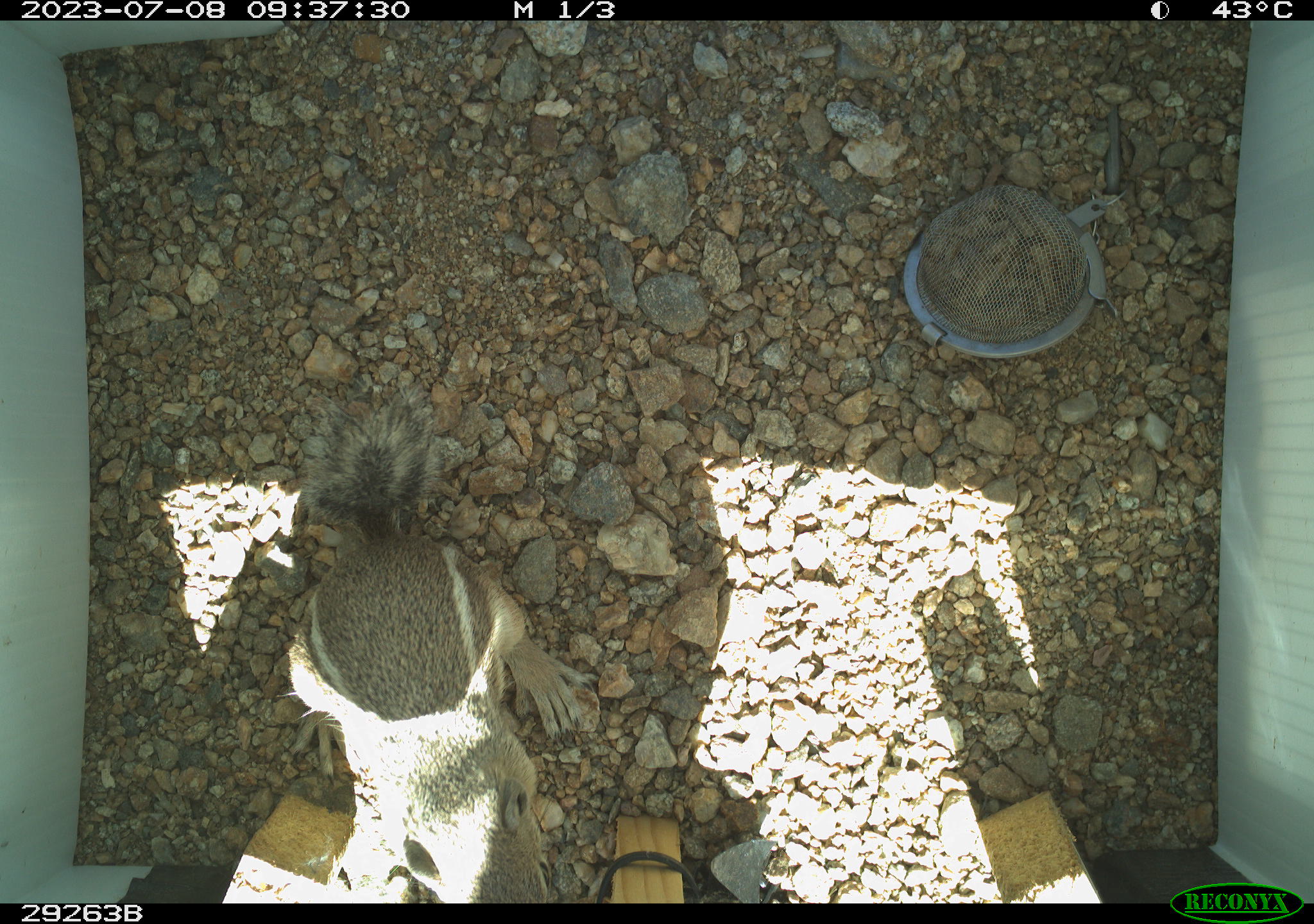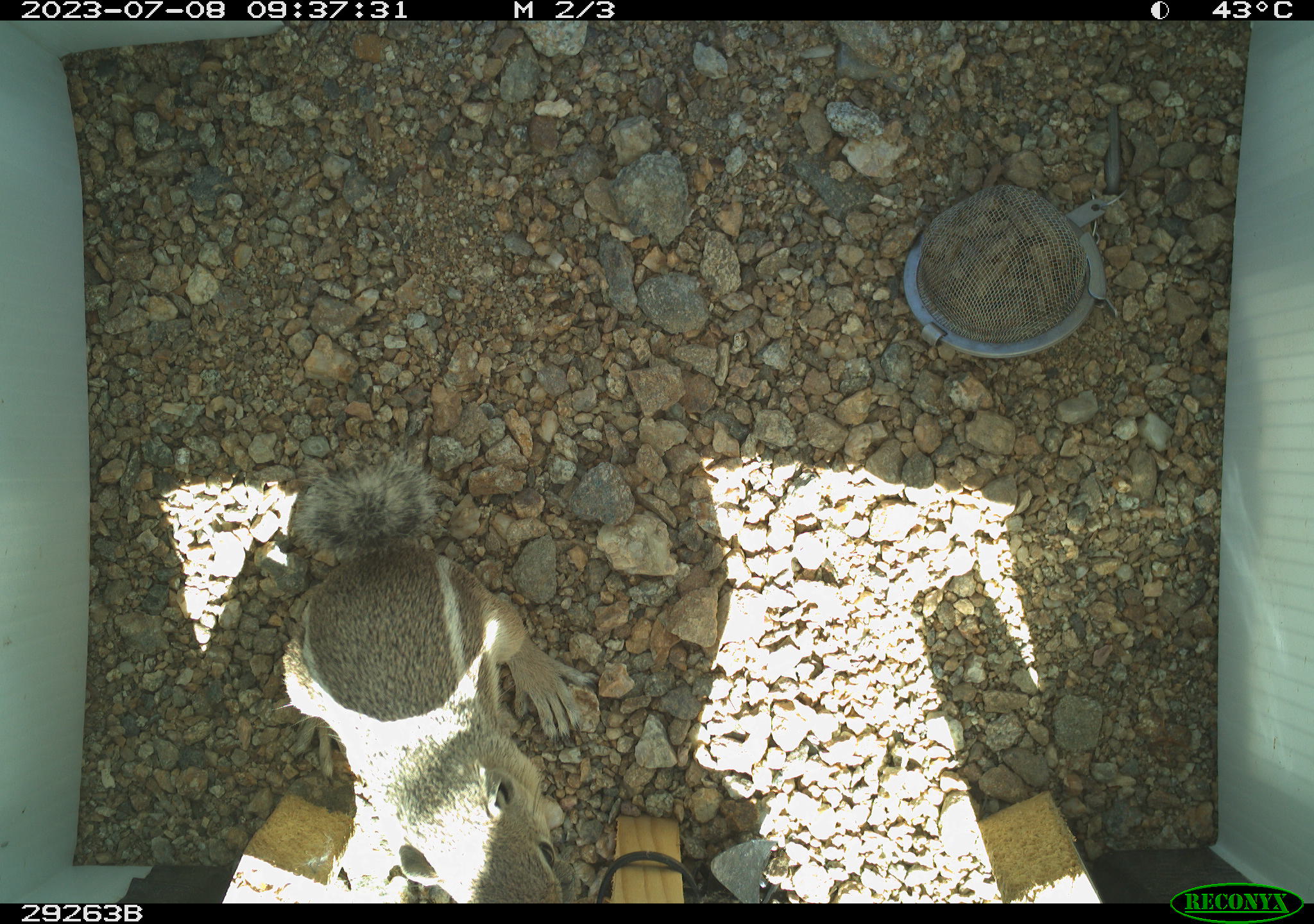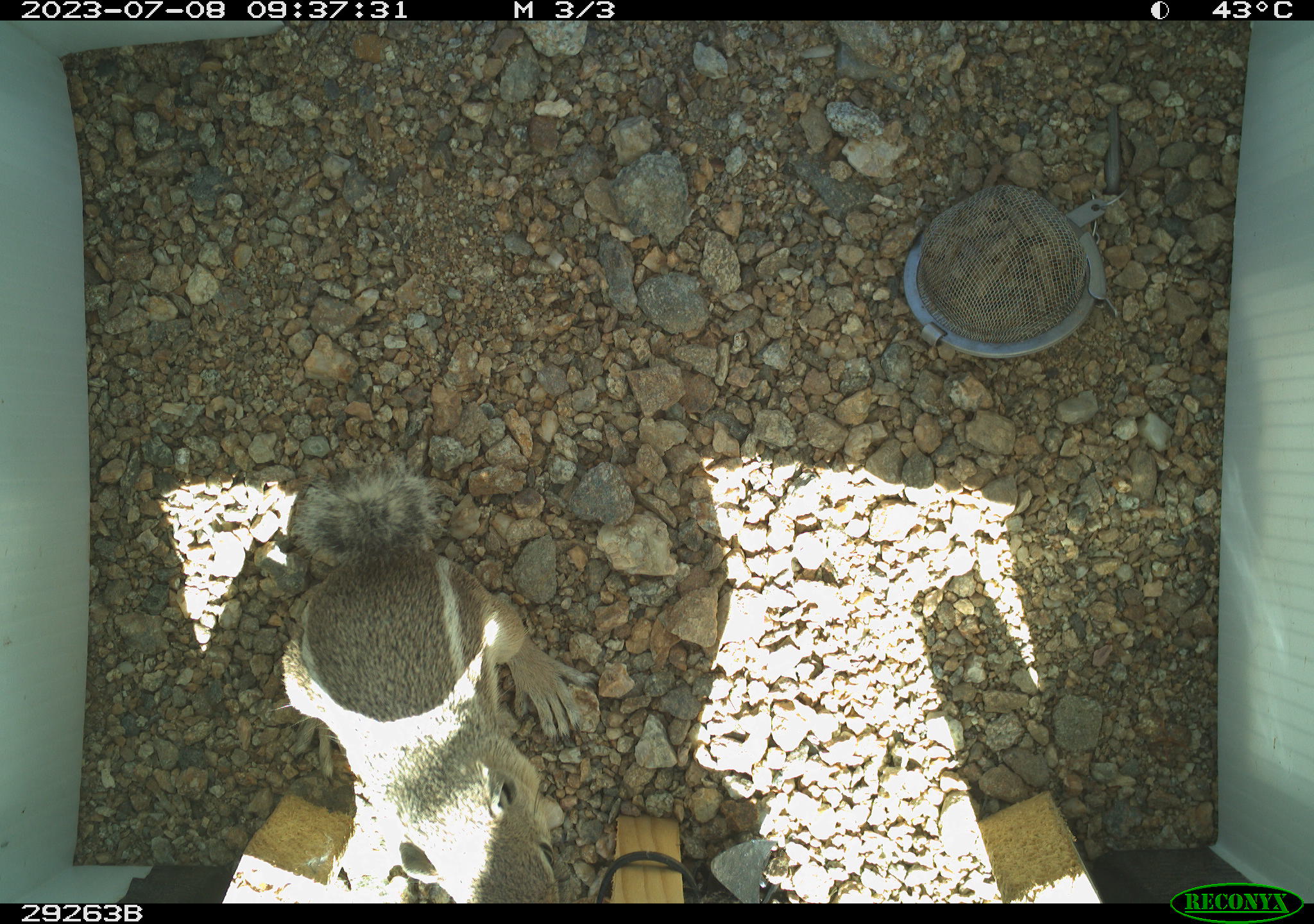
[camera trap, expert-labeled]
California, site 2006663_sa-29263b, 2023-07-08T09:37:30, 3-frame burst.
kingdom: Animalia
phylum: Chordata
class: Mammalia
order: Rodentia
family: Sciuridae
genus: Ammospermophilus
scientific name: Ammospermophilus leucurus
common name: white-tailed antelope squirrel